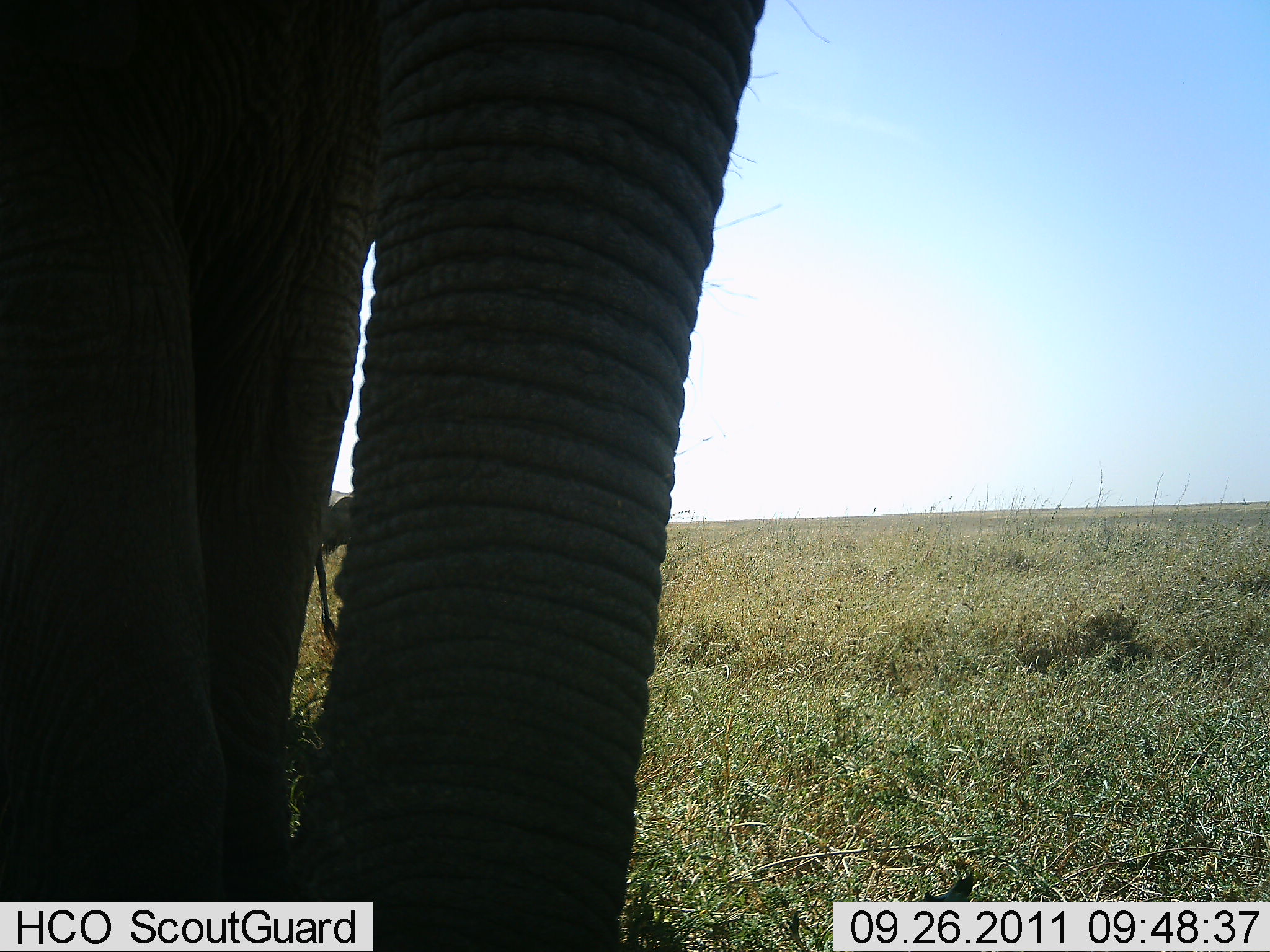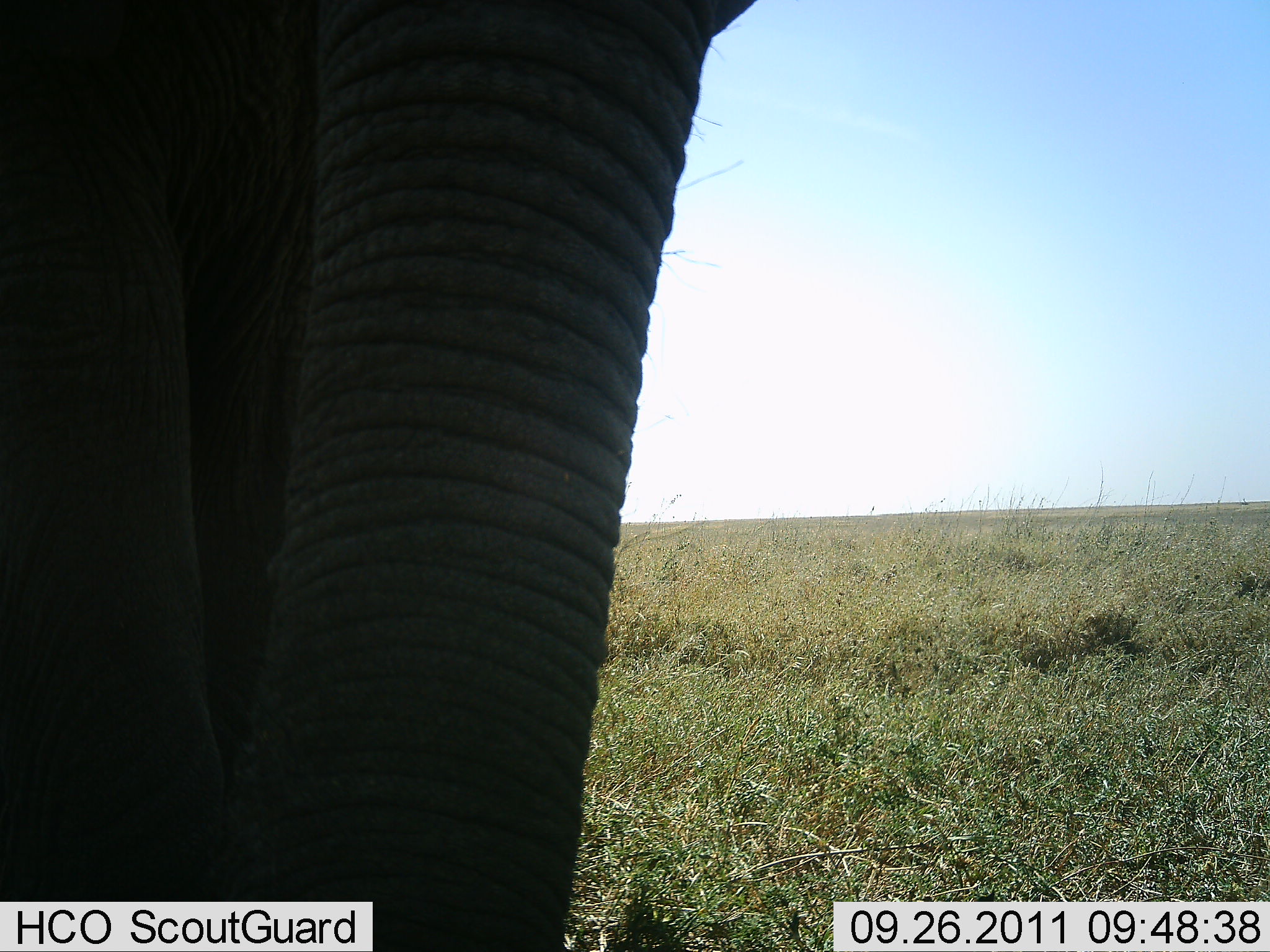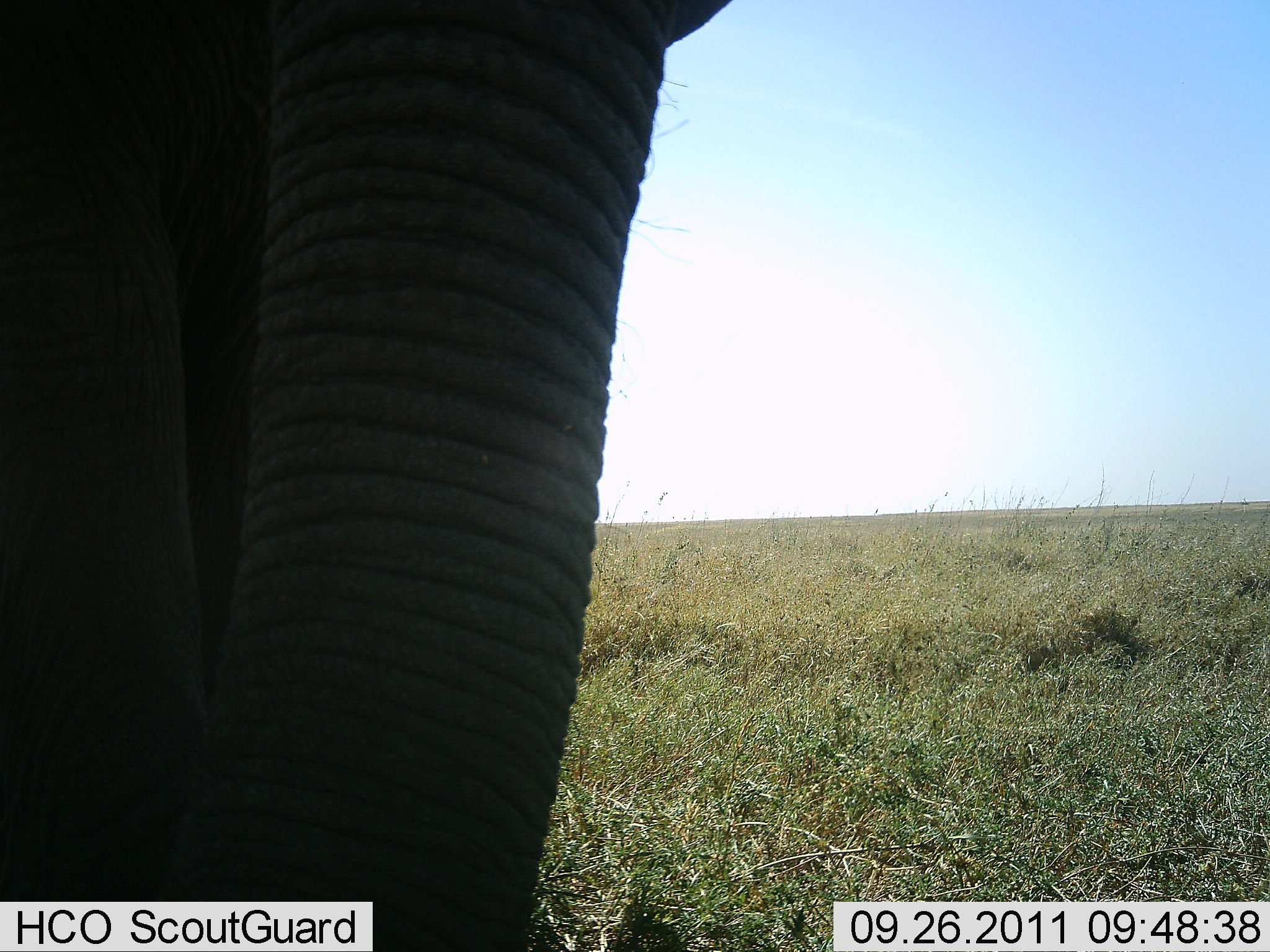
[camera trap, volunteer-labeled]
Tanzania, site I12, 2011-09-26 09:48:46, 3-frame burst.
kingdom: Animalia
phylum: Chordata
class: Mammalia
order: Proboscidea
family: Elephantidae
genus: Loxodonta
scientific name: Loxodonta africana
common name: african bush elephant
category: elephant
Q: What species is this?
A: Elephant (african bush elephant) (Loxodonta africana).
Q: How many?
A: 1.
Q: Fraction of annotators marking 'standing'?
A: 83%.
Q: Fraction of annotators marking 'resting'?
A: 0%.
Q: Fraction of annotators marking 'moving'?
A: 0%.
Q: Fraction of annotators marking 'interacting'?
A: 17%.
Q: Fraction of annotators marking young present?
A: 0%.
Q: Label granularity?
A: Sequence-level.